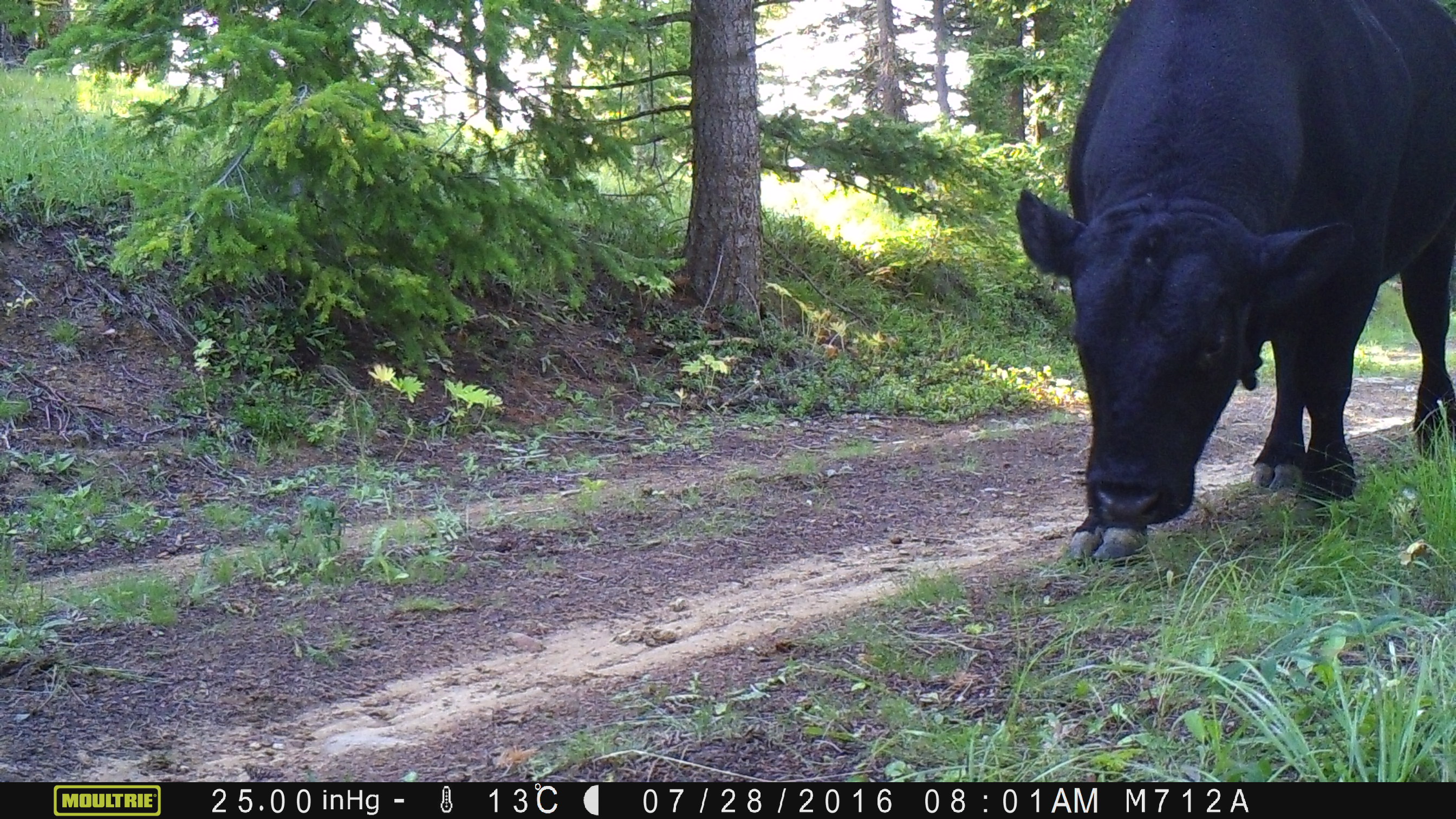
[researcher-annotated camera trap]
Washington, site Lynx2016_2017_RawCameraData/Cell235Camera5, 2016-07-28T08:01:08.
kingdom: Animalia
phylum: Chordata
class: Mammalia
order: Artiodactyla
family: Bovidae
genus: Bos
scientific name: Bos taurus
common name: domestic cattle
Domestic cattle (Bos taurus). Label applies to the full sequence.